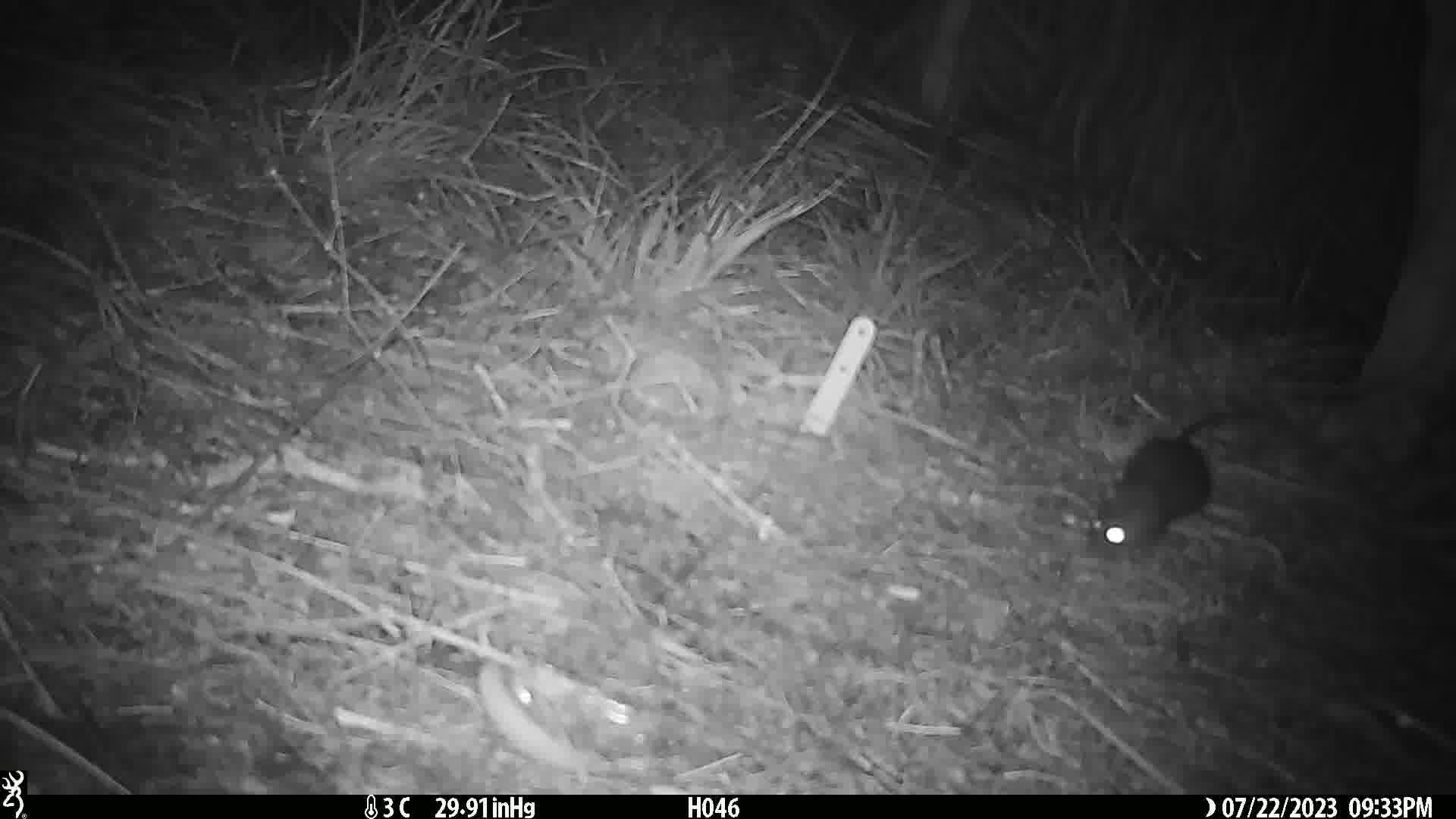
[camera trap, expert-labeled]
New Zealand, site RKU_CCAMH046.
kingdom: Animalia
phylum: Chordata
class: Mammalia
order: Rodentia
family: Muridae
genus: Rattus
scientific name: Rattus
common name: rat